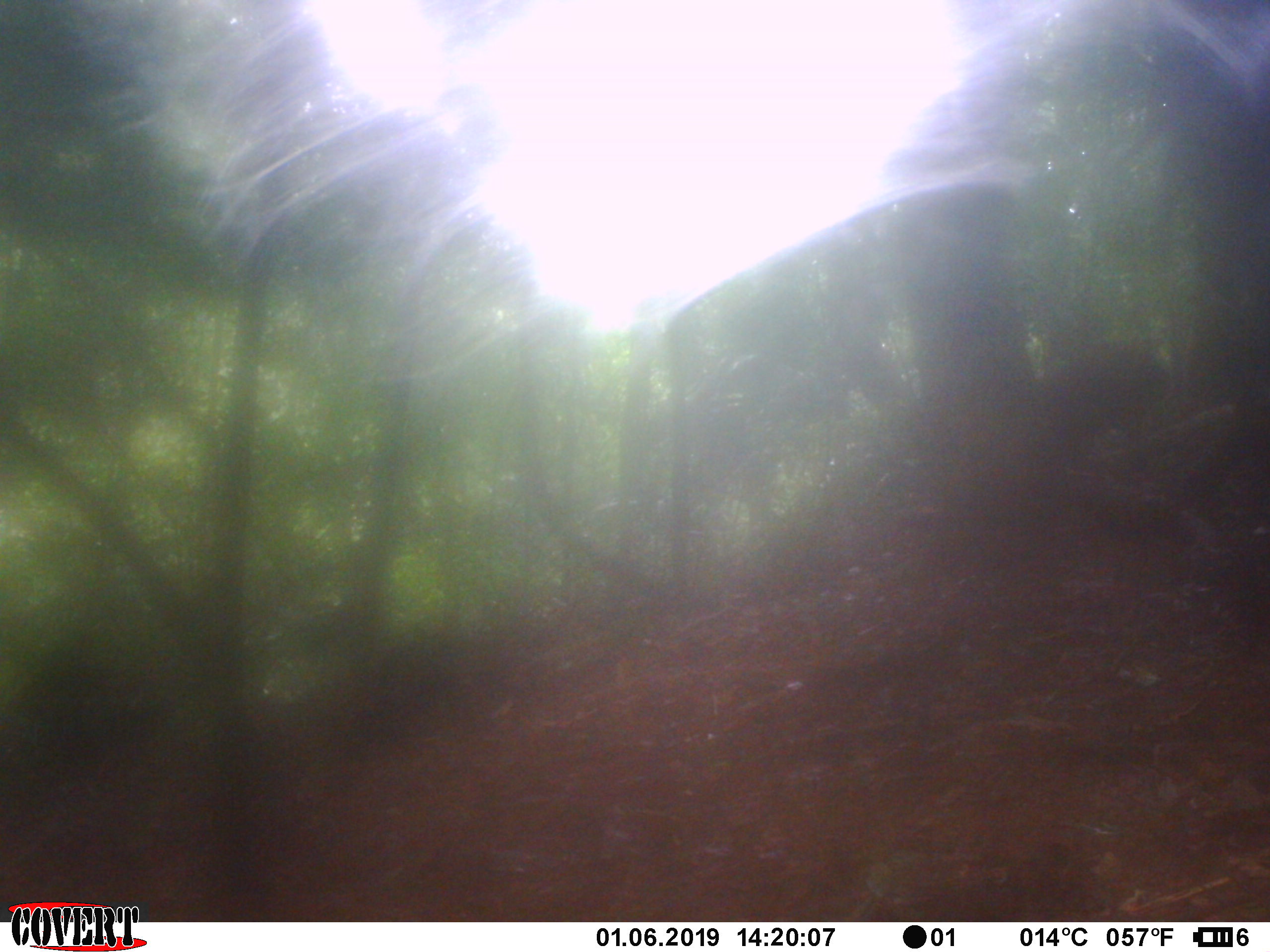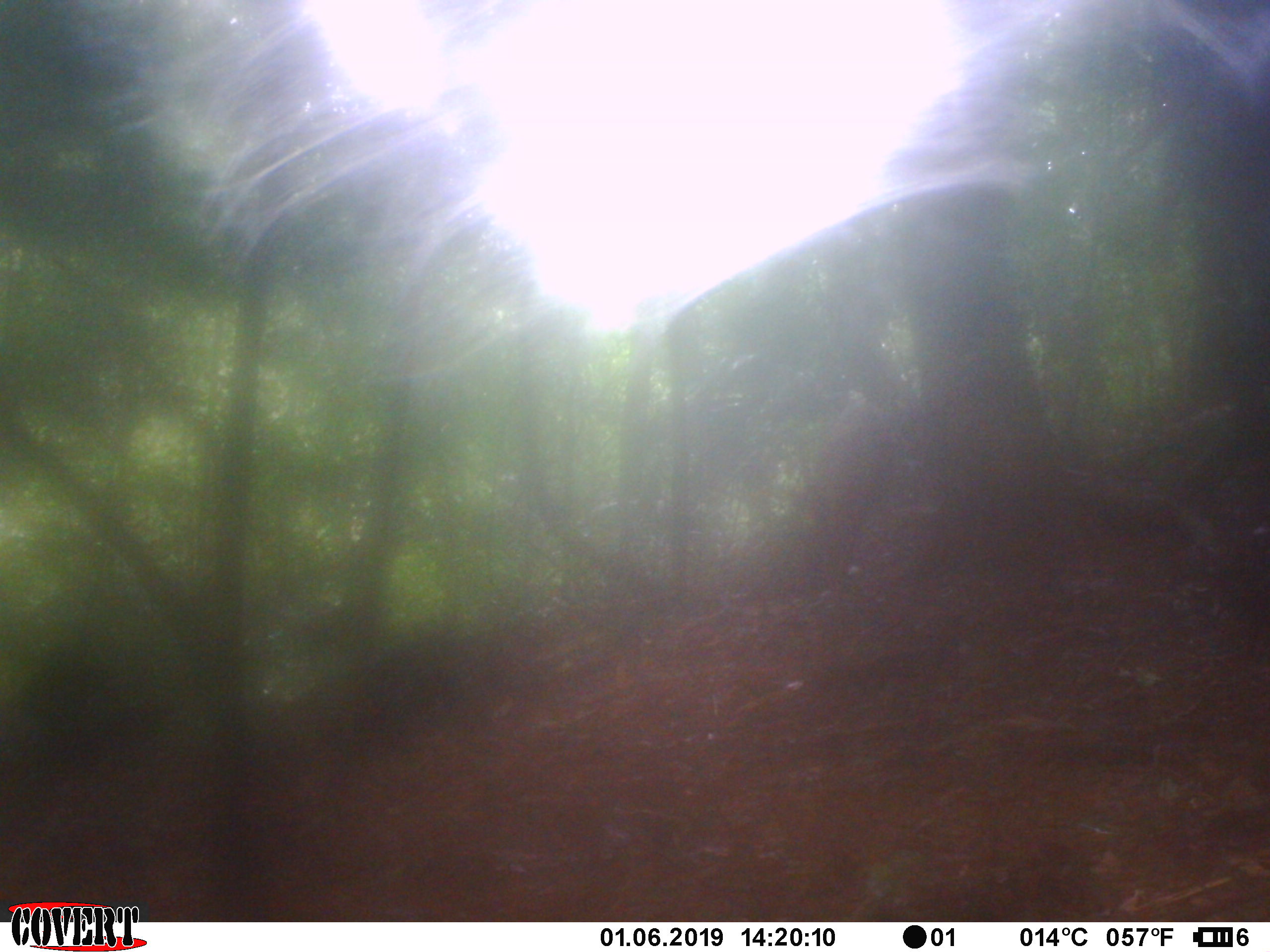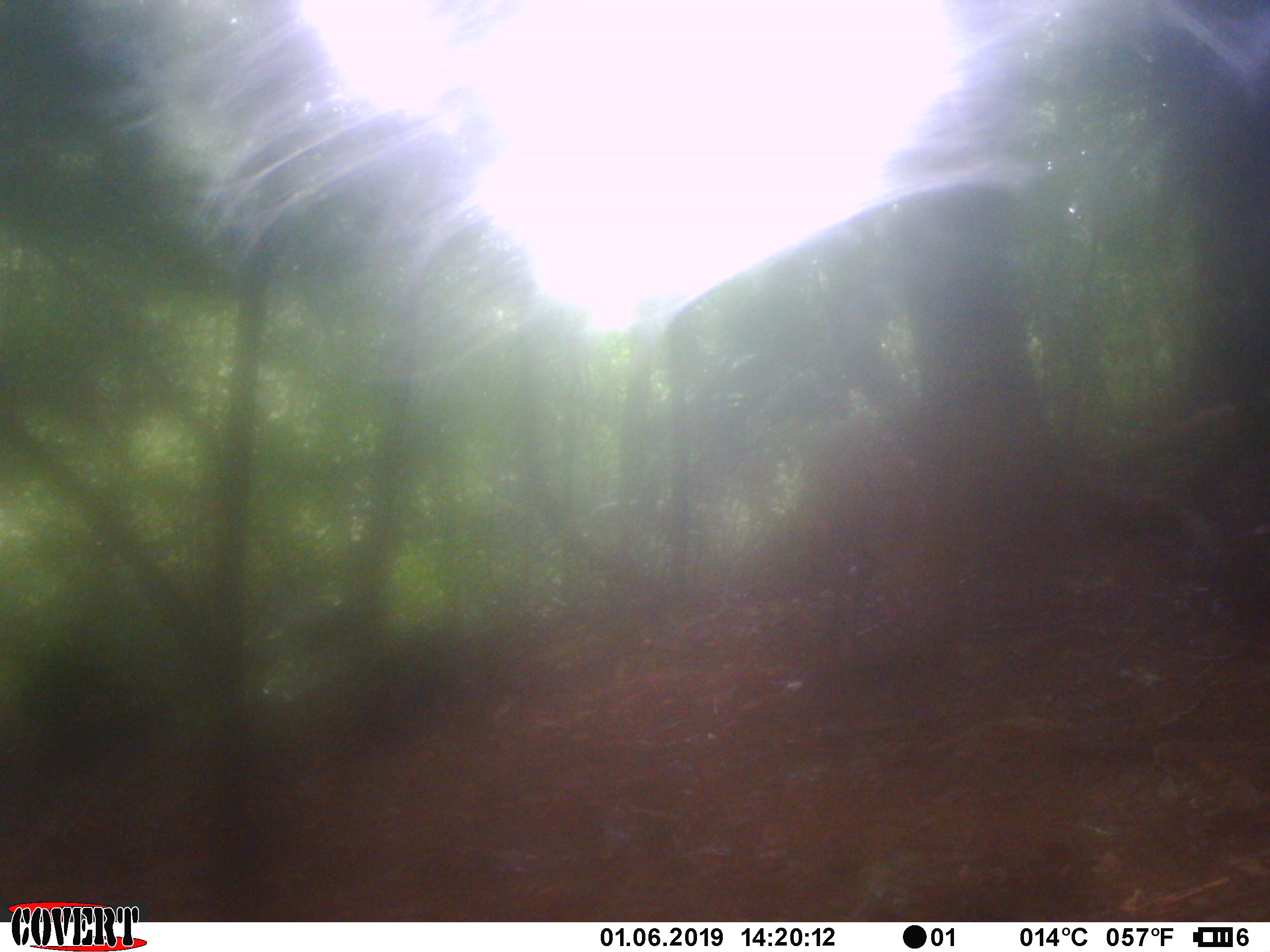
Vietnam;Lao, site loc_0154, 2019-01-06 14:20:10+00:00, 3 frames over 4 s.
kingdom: Animalia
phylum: Chordata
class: Mammalia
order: Artiodactyla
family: Cervidae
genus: Muntiacus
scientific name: Muntiacus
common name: muntjacs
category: unidentified muntjac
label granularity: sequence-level